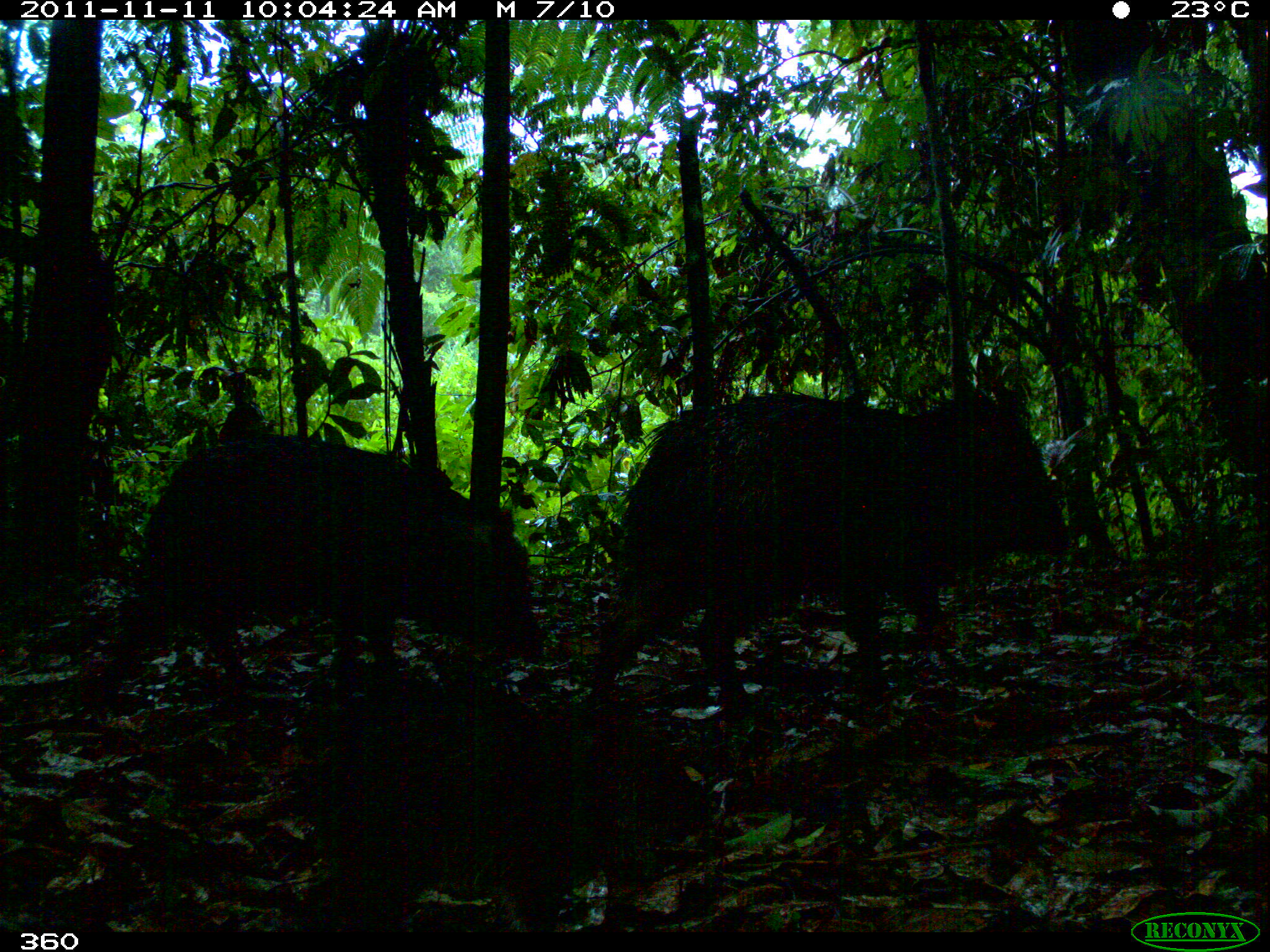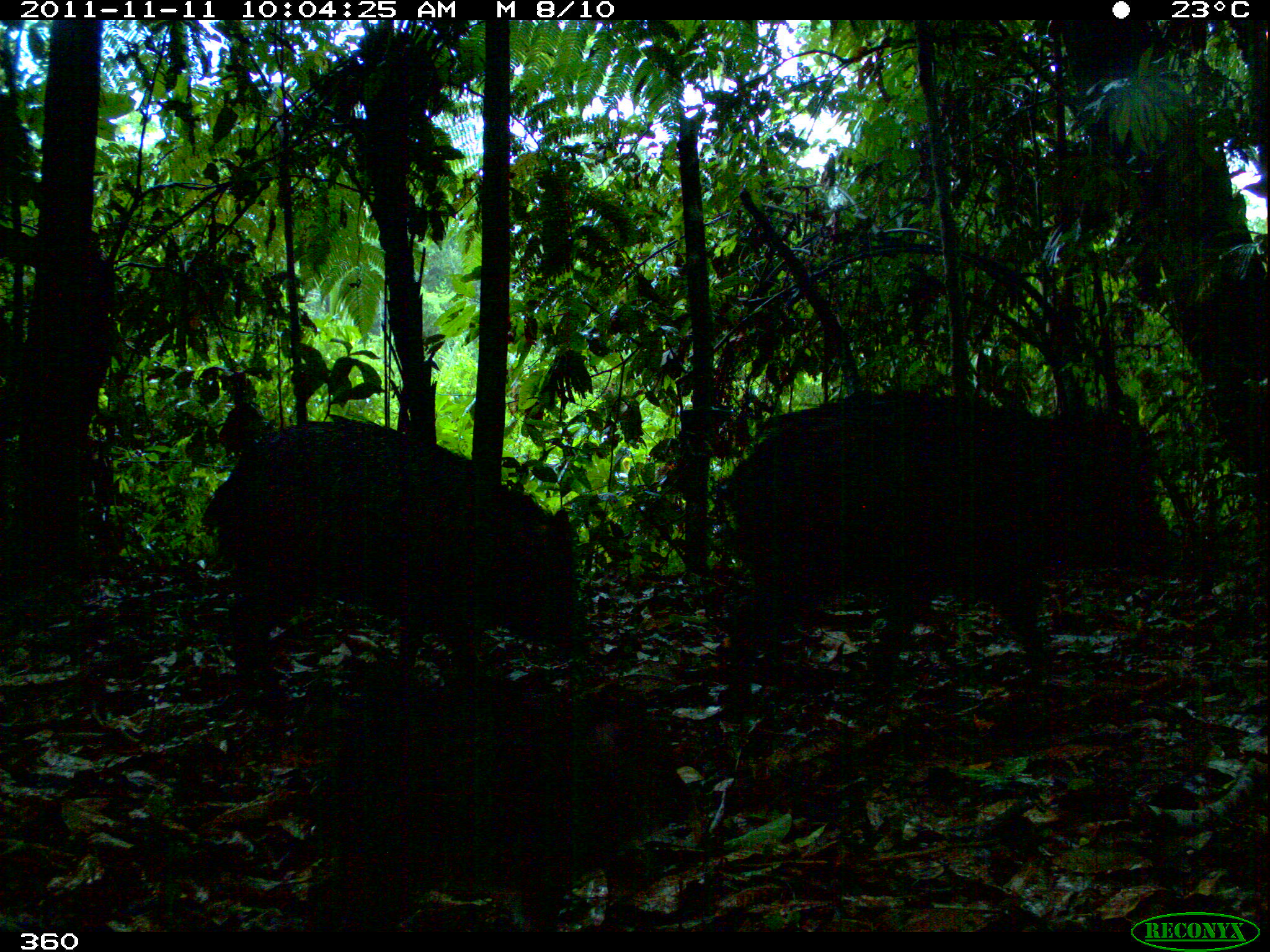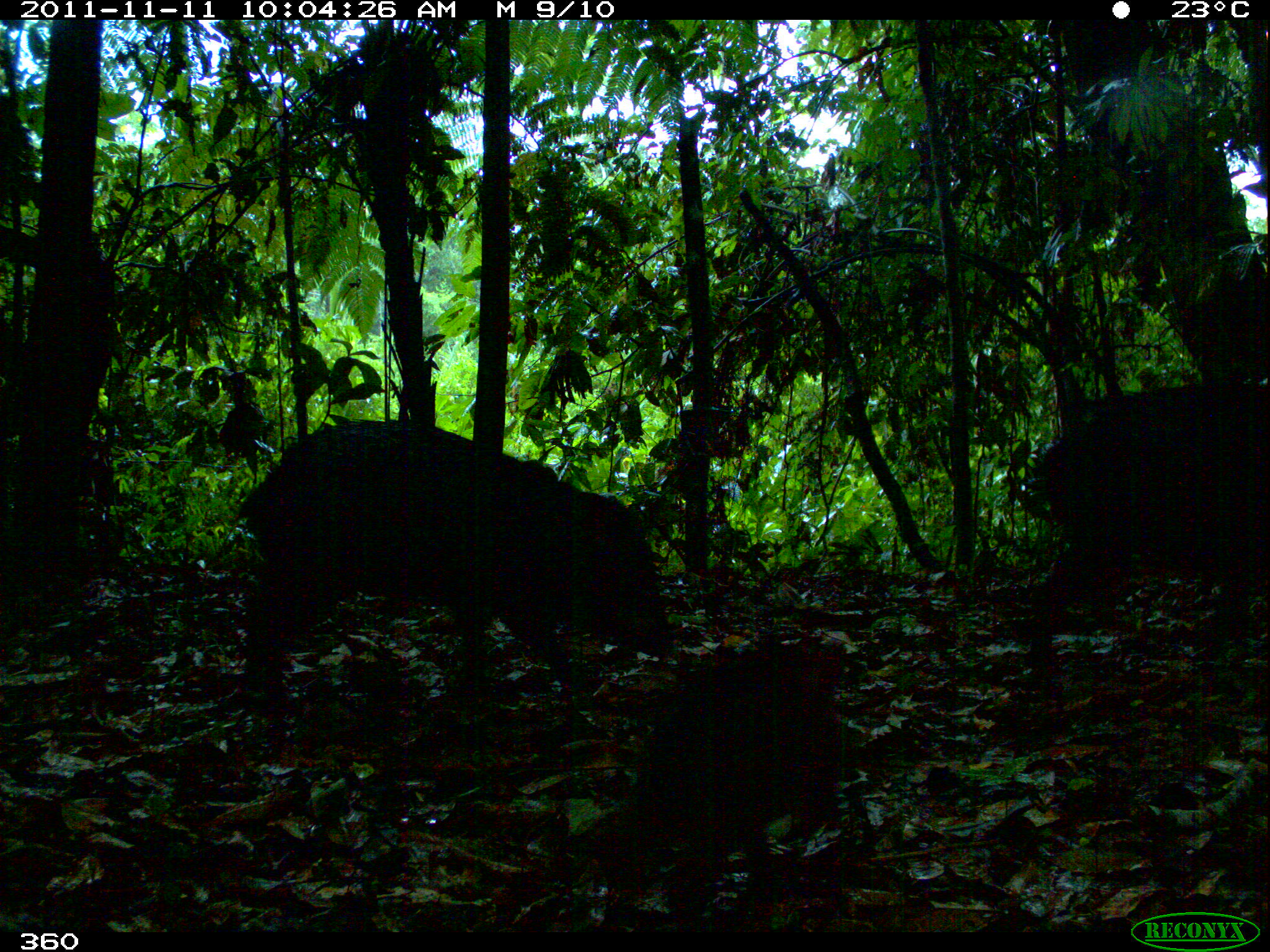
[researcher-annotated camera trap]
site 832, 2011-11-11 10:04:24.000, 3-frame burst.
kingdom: Animalia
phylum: Chordata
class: Mammalia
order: Artiodactyla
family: Tayassuidae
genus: Pecari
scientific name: Pecari tajacu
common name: collared peccary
Pecari tajacu (collared peccary).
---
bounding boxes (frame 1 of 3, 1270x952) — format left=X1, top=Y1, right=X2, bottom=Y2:
pecari tajacu: left=599, top=376, right=1072, bottom=708; left=116, top=421, right=544, bottom=675; left=298, top=683, right=708, bottom=930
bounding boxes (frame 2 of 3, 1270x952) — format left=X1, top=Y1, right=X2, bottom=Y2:
pecari tajacu: left=714, top=383, right=1182, bottom=702; left=200, top=407, right=590, bottom=677; left=295, top=679, right=702, bottom=926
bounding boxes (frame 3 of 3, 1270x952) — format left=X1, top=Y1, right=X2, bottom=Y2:
pecari tajacu: left=228, top=414, right=676, bottom=694; left=1026, top=376, right=1270, bottom=699; left=586, top=632, right=843, bottom=909